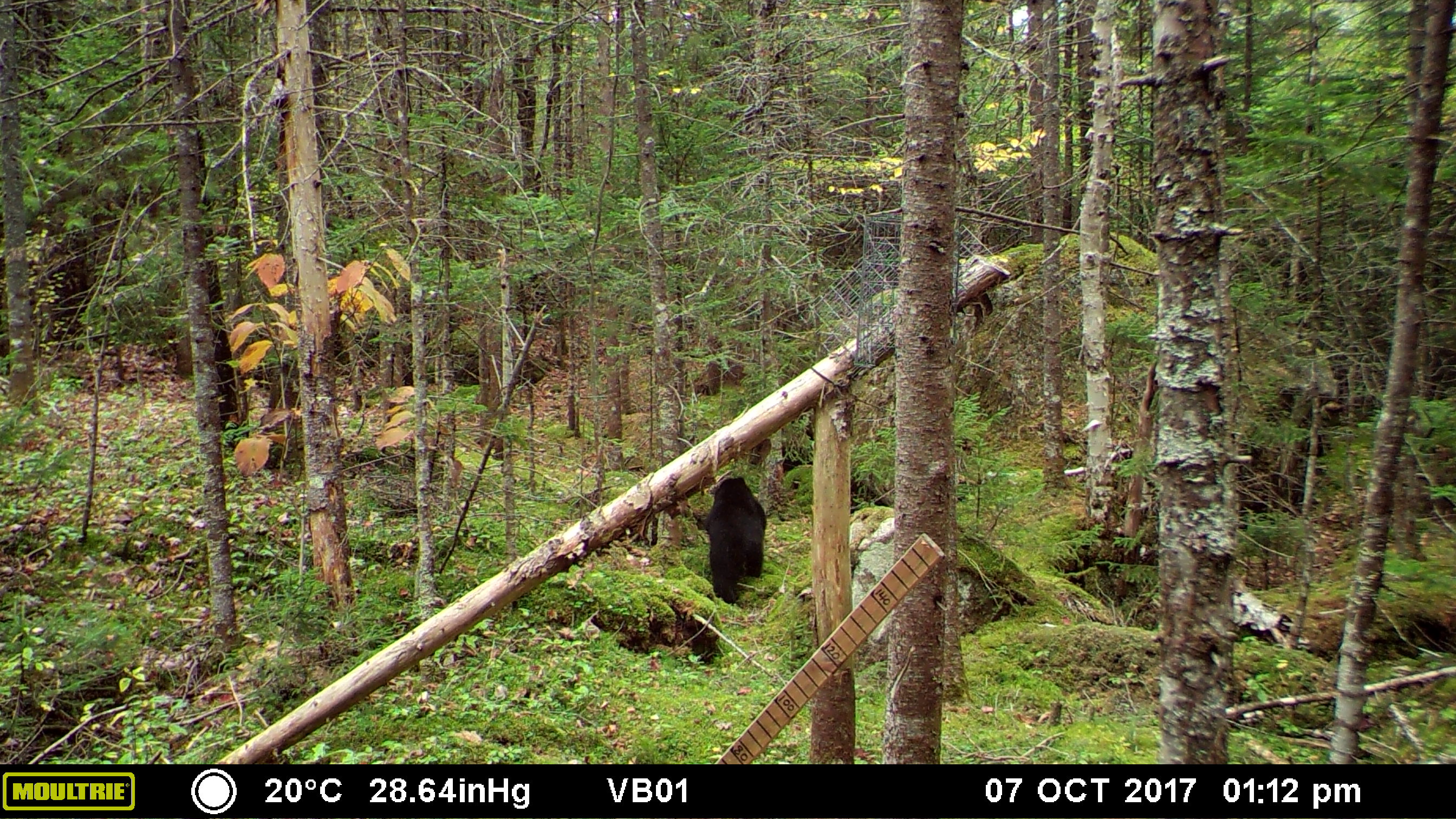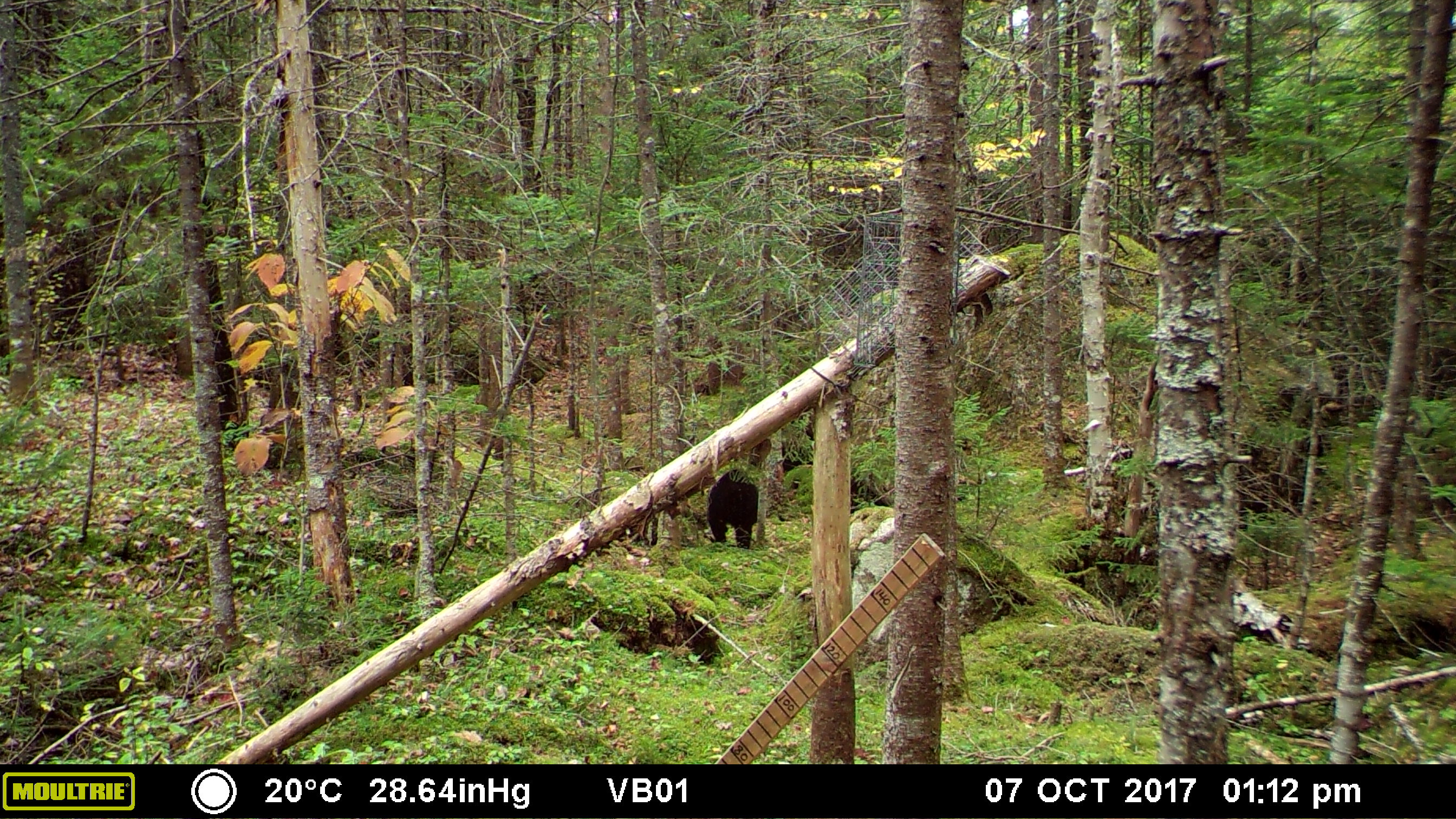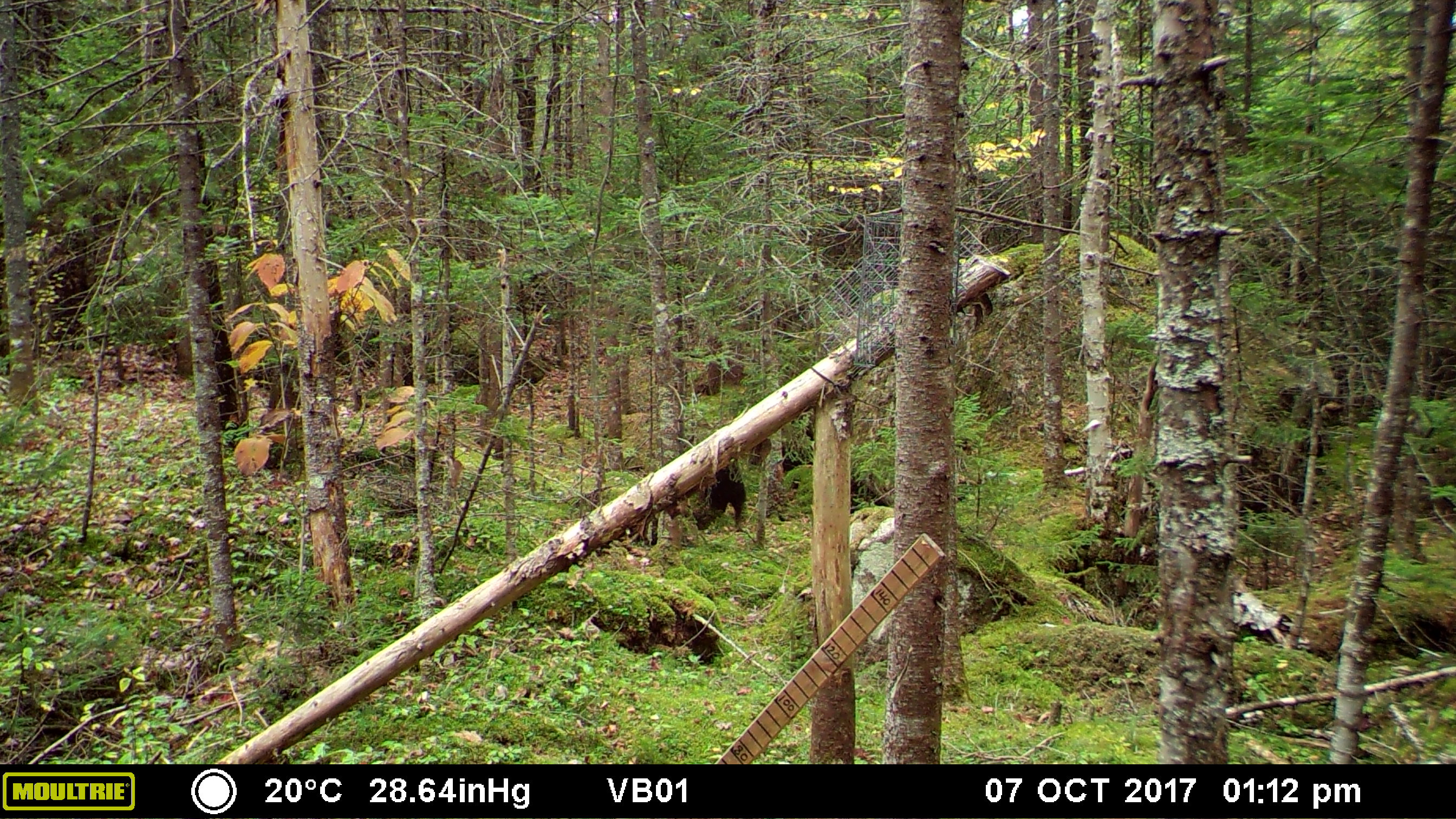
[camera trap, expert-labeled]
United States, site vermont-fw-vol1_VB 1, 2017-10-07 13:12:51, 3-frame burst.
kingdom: Animalia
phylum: Chordata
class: Mammalia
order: Carnivora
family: Ursidae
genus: Ursus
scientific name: Ursus americanus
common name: black bear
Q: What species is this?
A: Black bear (Ursus americanus).